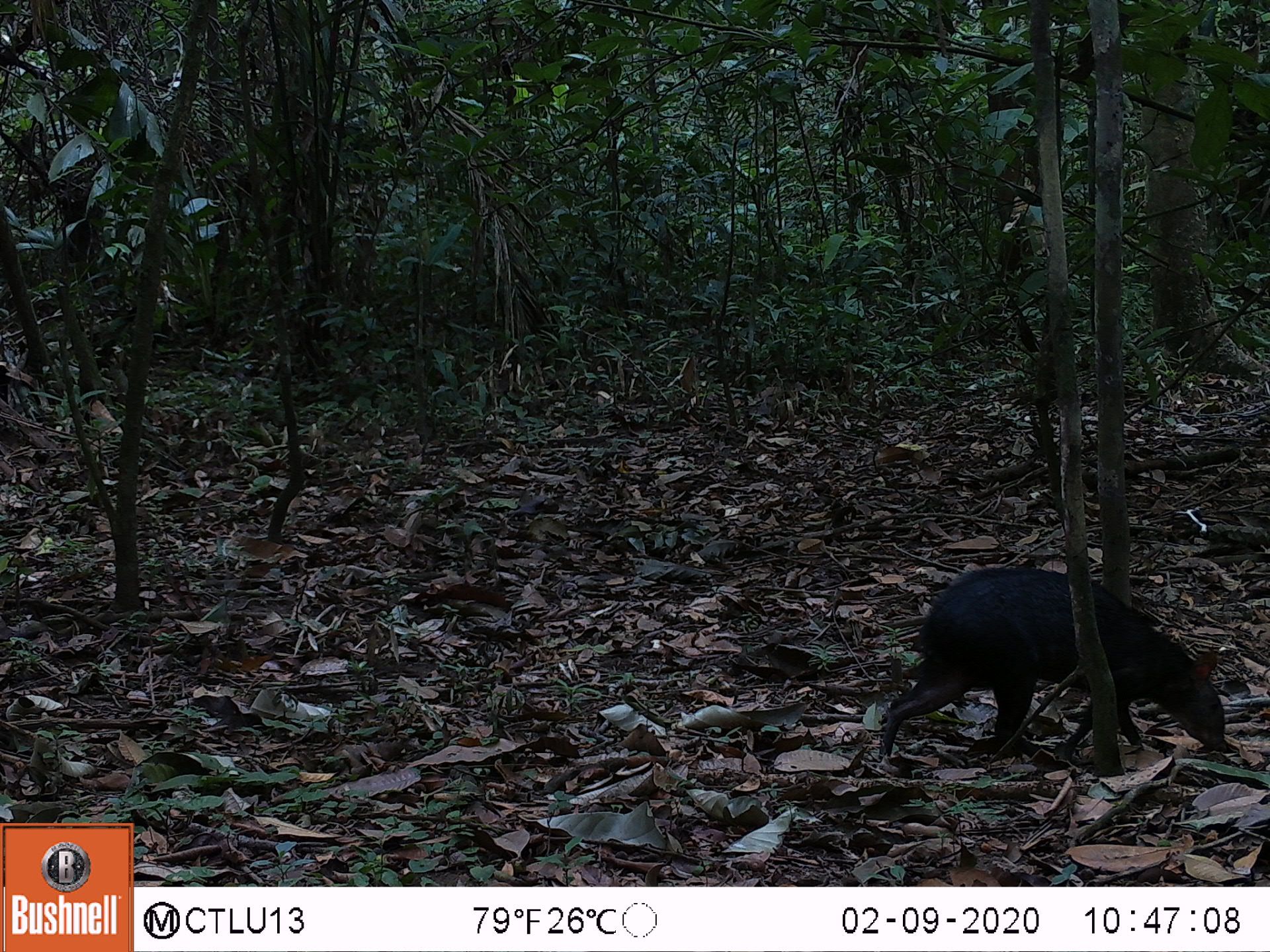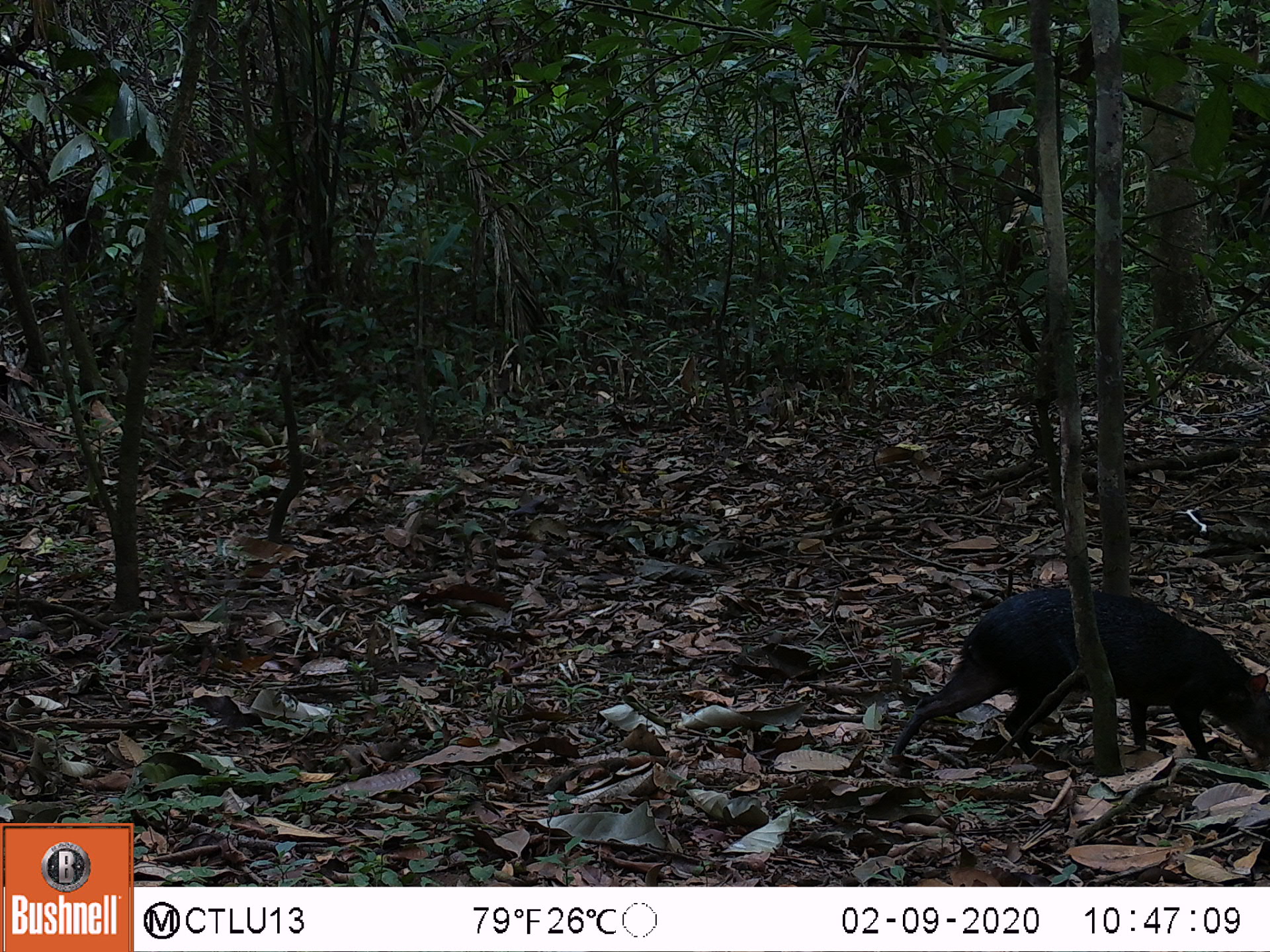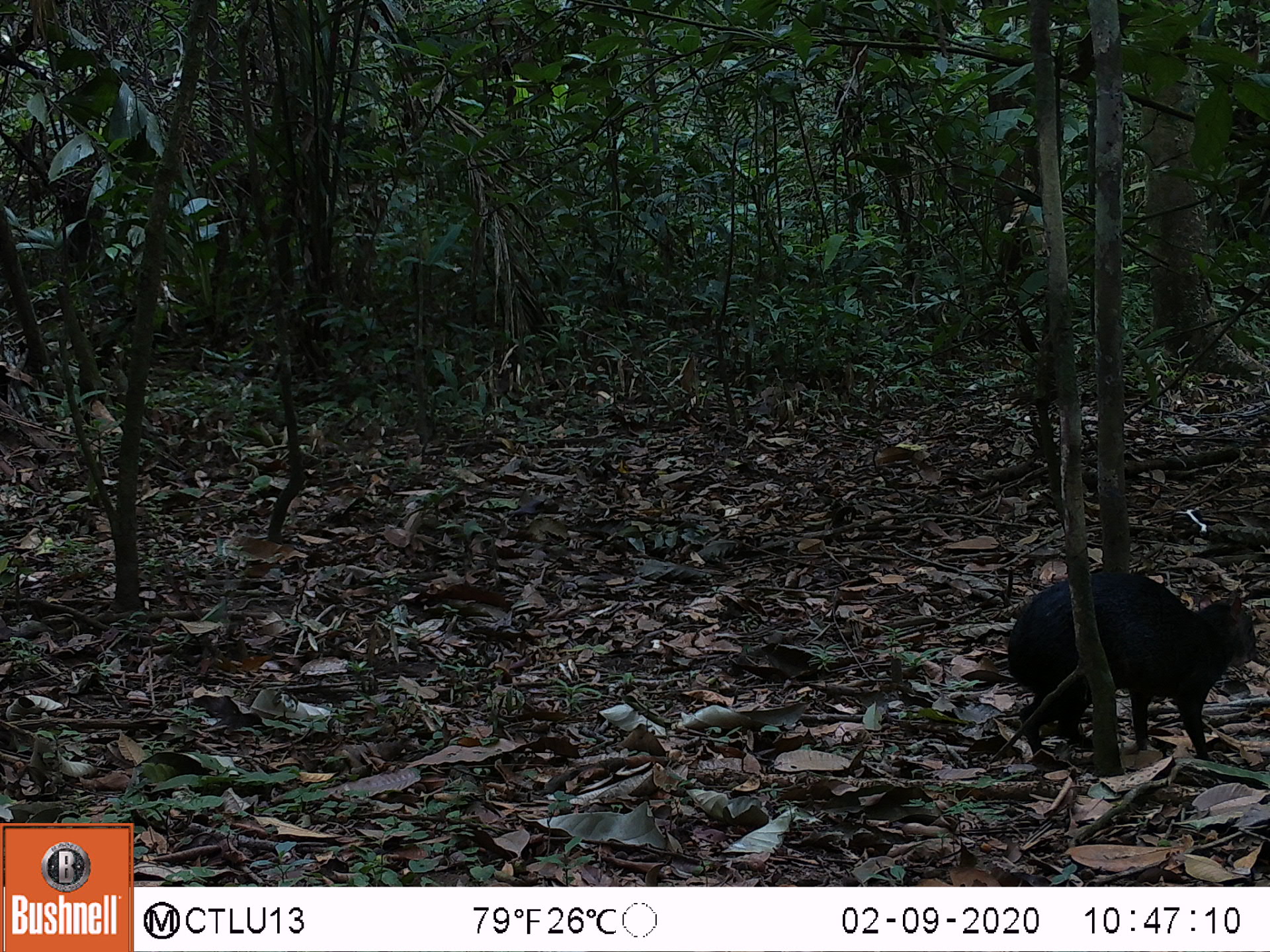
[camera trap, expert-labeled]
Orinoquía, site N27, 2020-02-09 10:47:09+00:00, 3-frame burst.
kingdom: Animalia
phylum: Chordata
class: Mammalia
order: Rodentia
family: Dasyproctidae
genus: Dasyprocta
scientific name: Dasyprocta fuliginosa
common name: black agouti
Black agouti (Dasyprocta fuliginosa).